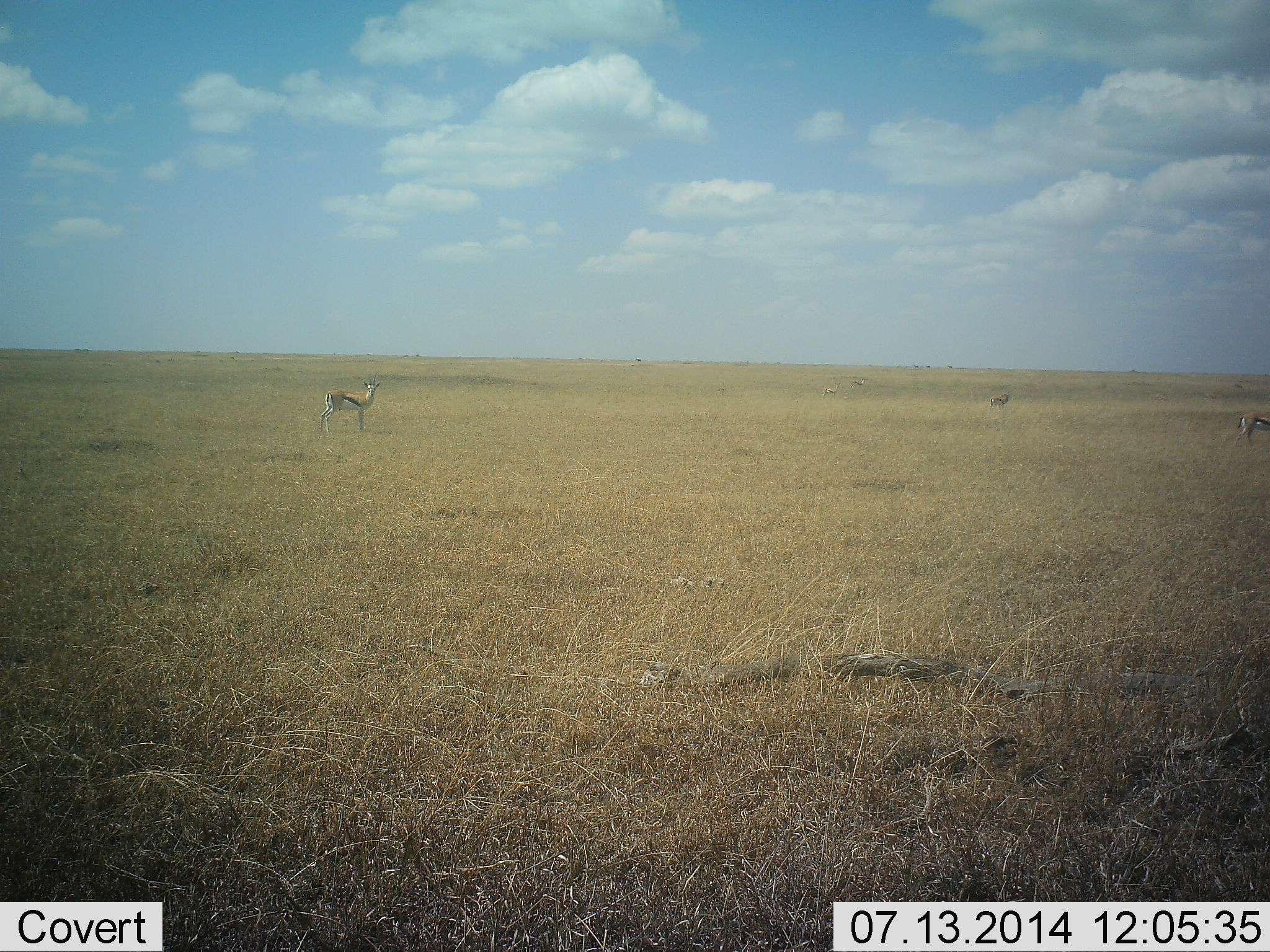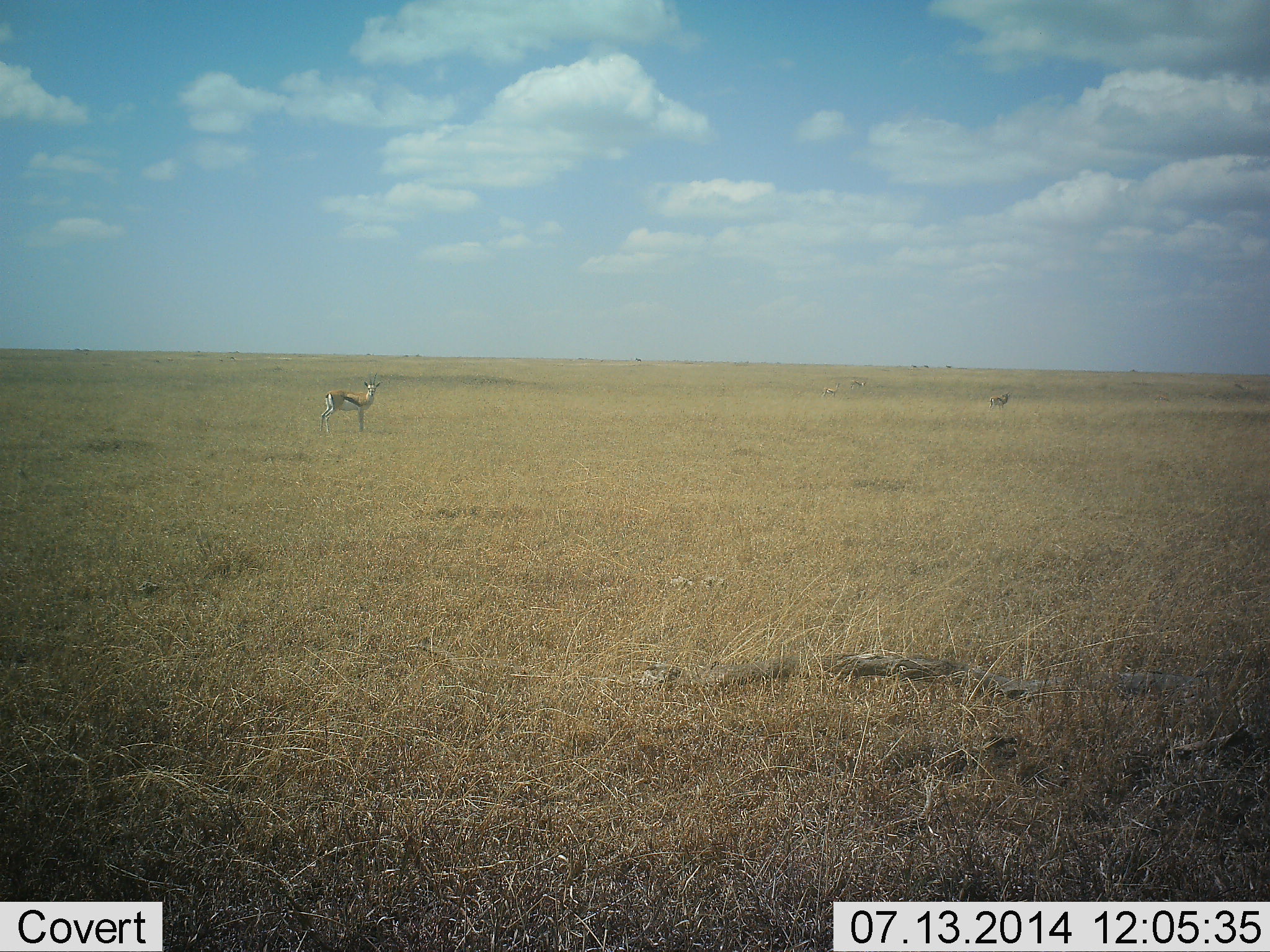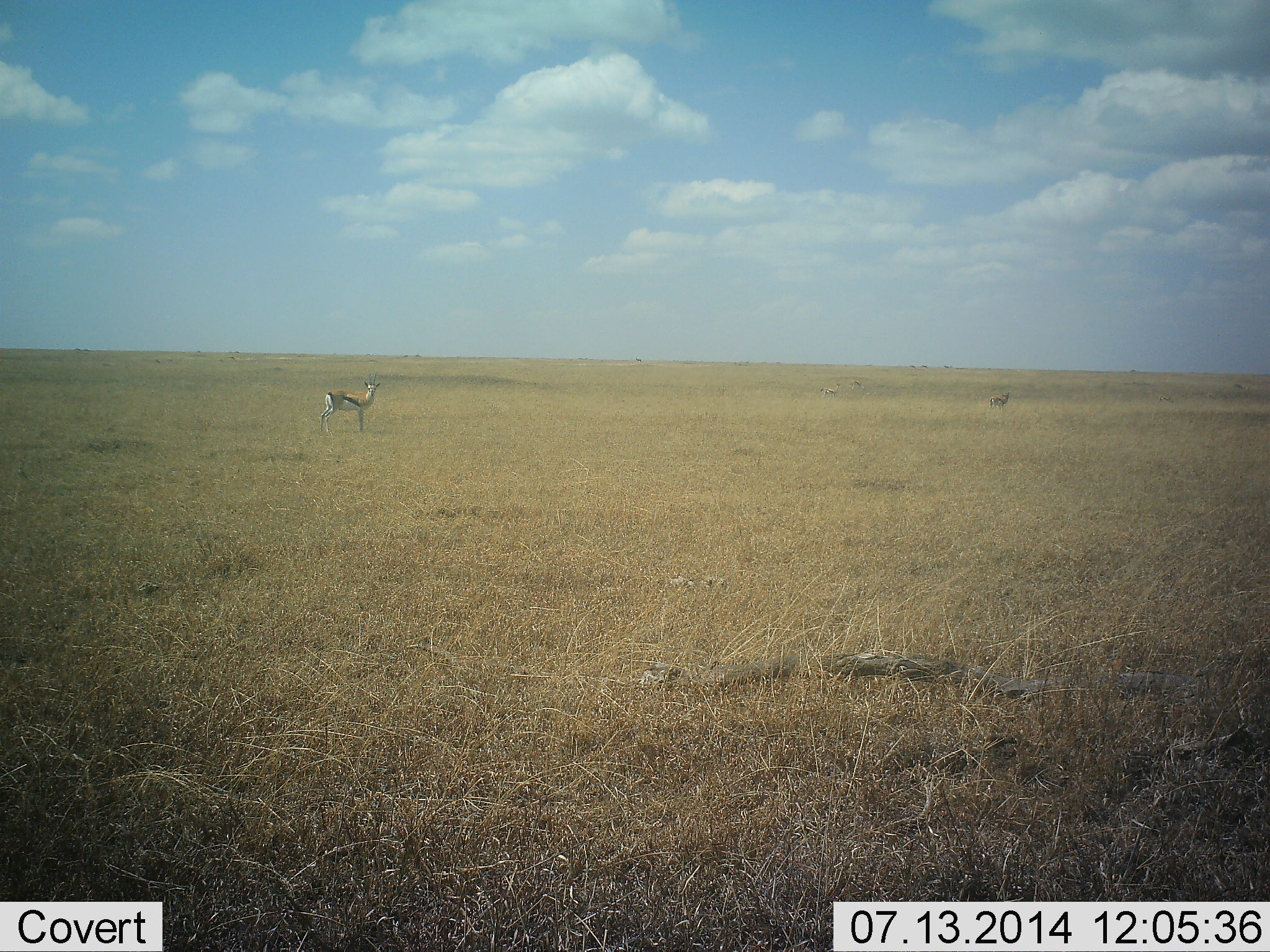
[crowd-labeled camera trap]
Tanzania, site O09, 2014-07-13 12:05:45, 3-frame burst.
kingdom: Animalia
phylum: Chordata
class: Mammalia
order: Artiodactyla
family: Bovidae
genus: Eudorcas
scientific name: Eudorcas thomsonii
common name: thomson's gazelle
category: gazellethomsons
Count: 2.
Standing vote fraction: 100%.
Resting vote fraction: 0%.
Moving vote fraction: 40%.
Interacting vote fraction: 0%.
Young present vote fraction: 0%.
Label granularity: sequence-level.